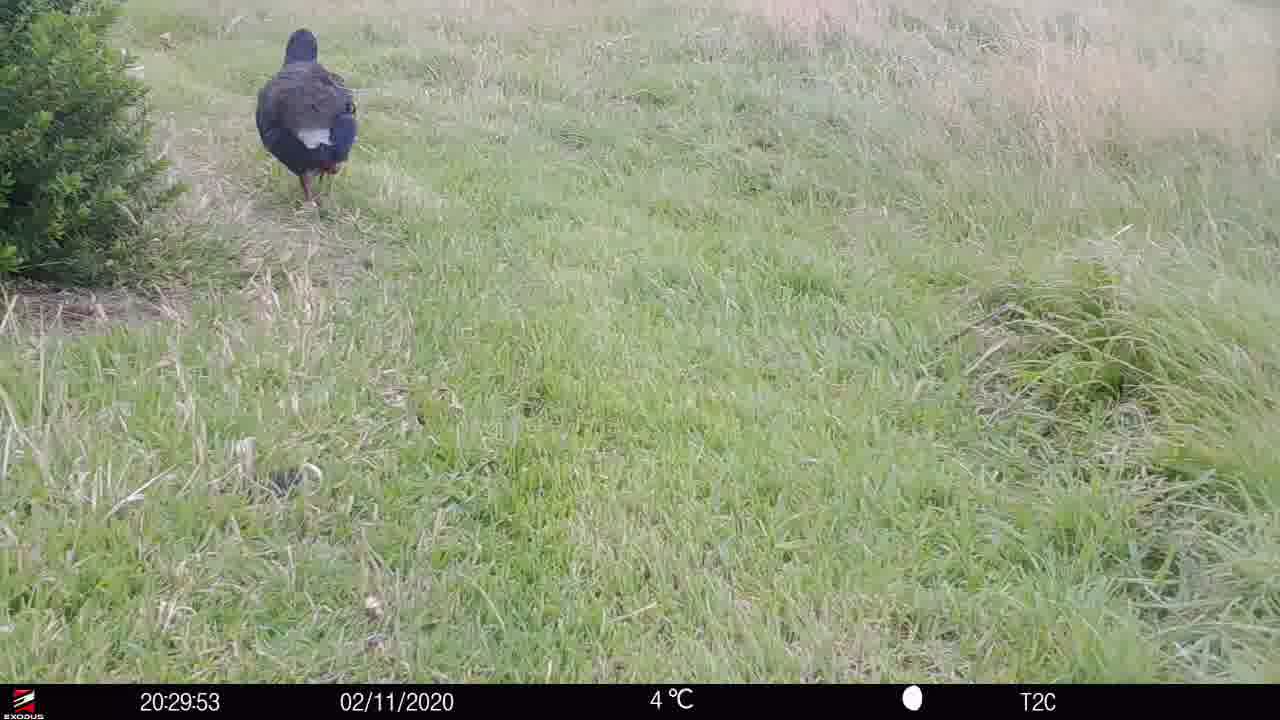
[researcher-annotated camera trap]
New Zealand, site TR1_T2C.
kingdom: Animalia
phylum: Chordata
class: Aves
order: Gruiformes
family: Rallidae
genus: Porphyrio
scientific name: Porphyrio mantelli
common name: takahe